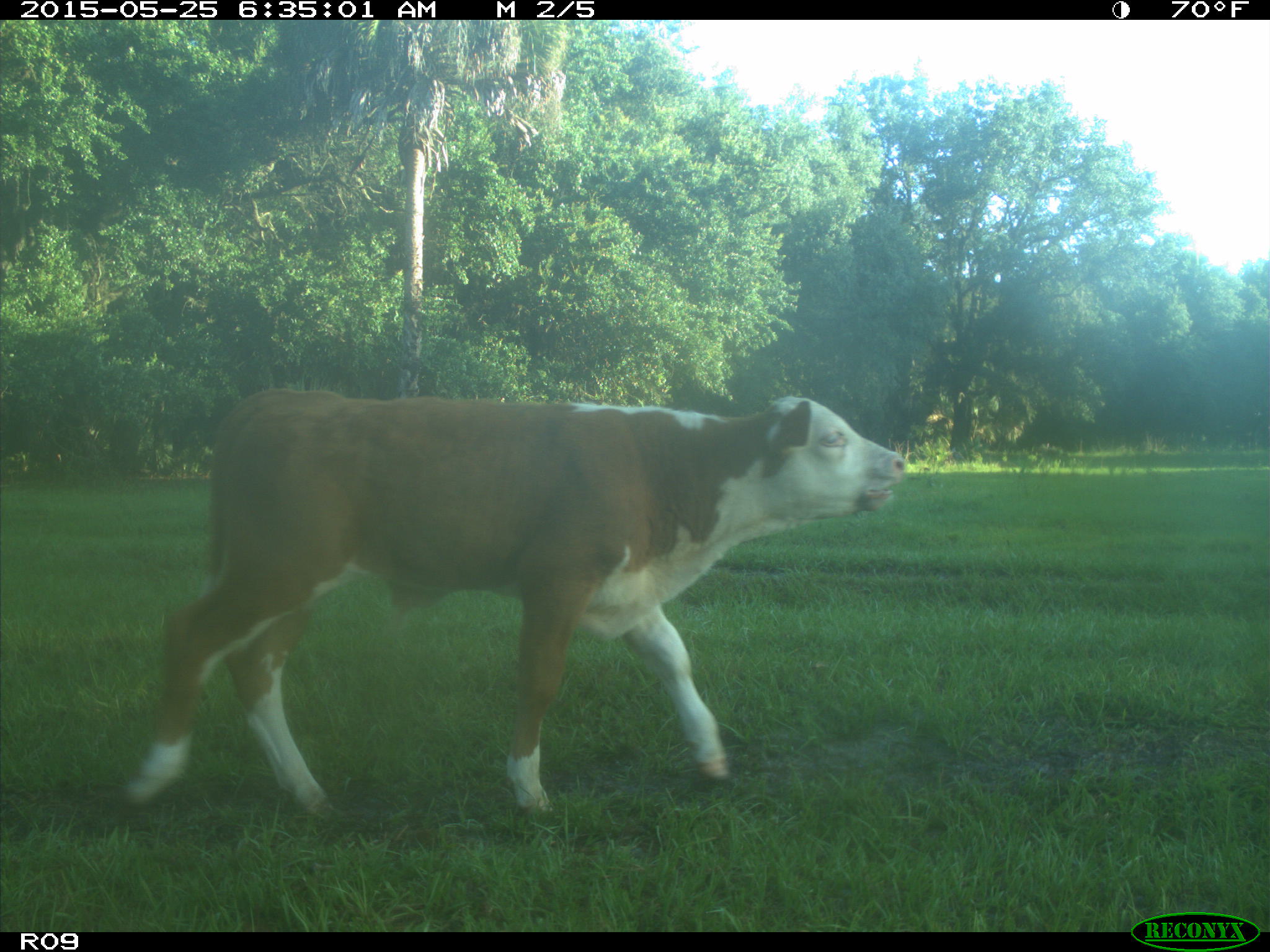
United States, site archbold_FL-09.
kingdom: Animalia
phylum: Chordata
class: Mammalia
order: Artiodactyla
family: Bovidae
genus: Bos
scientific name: Bos taurus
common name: domestic cow